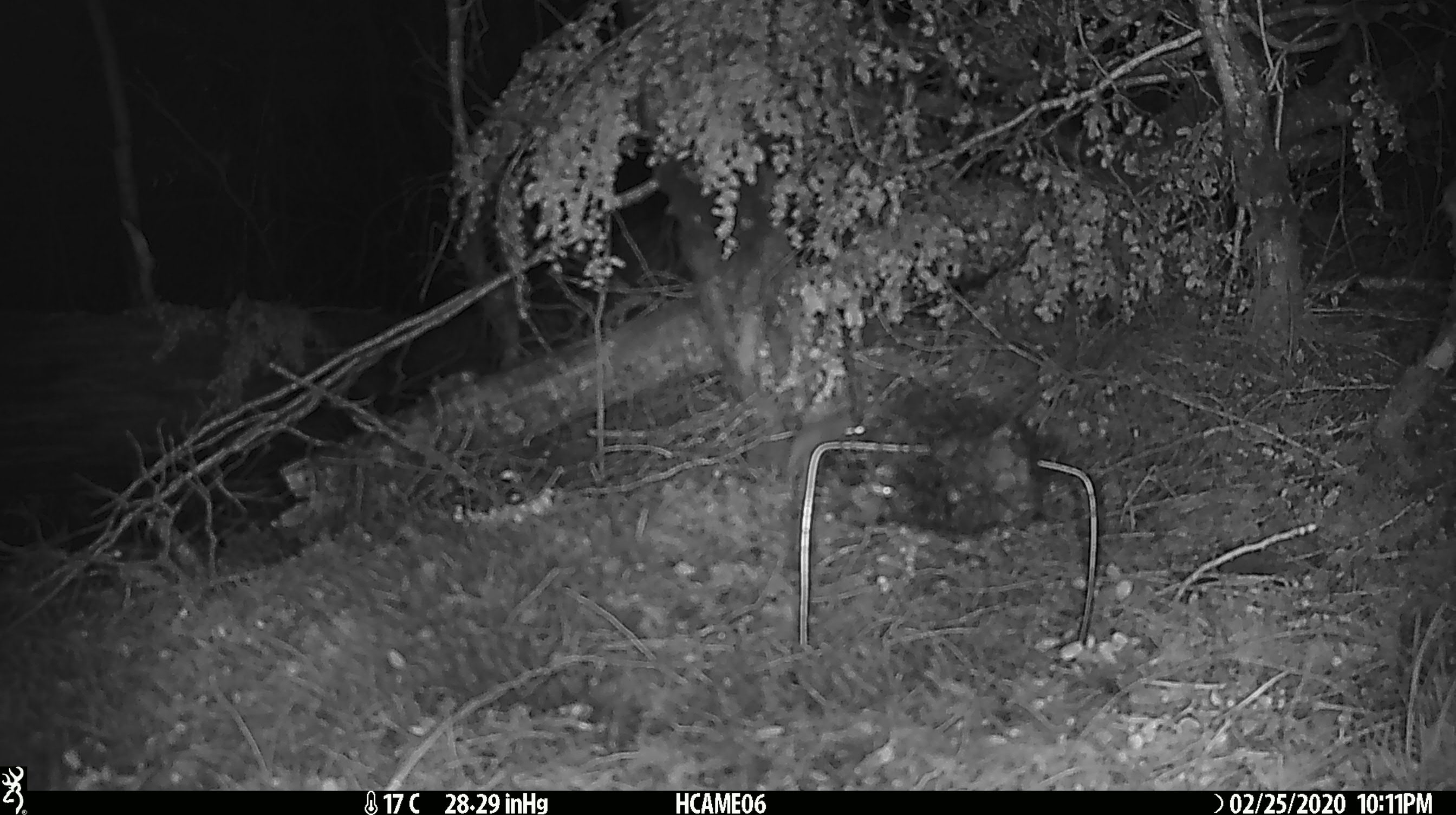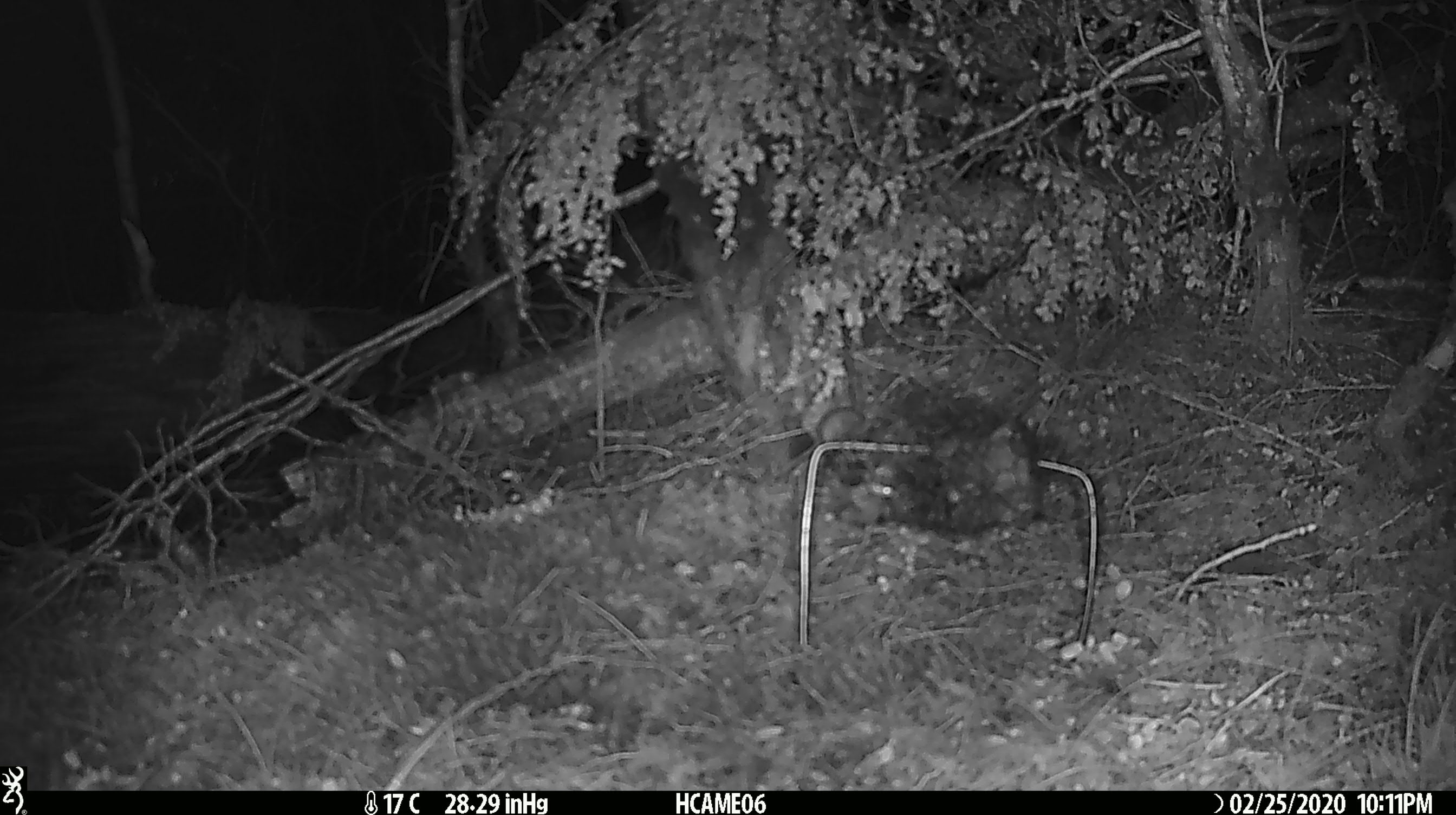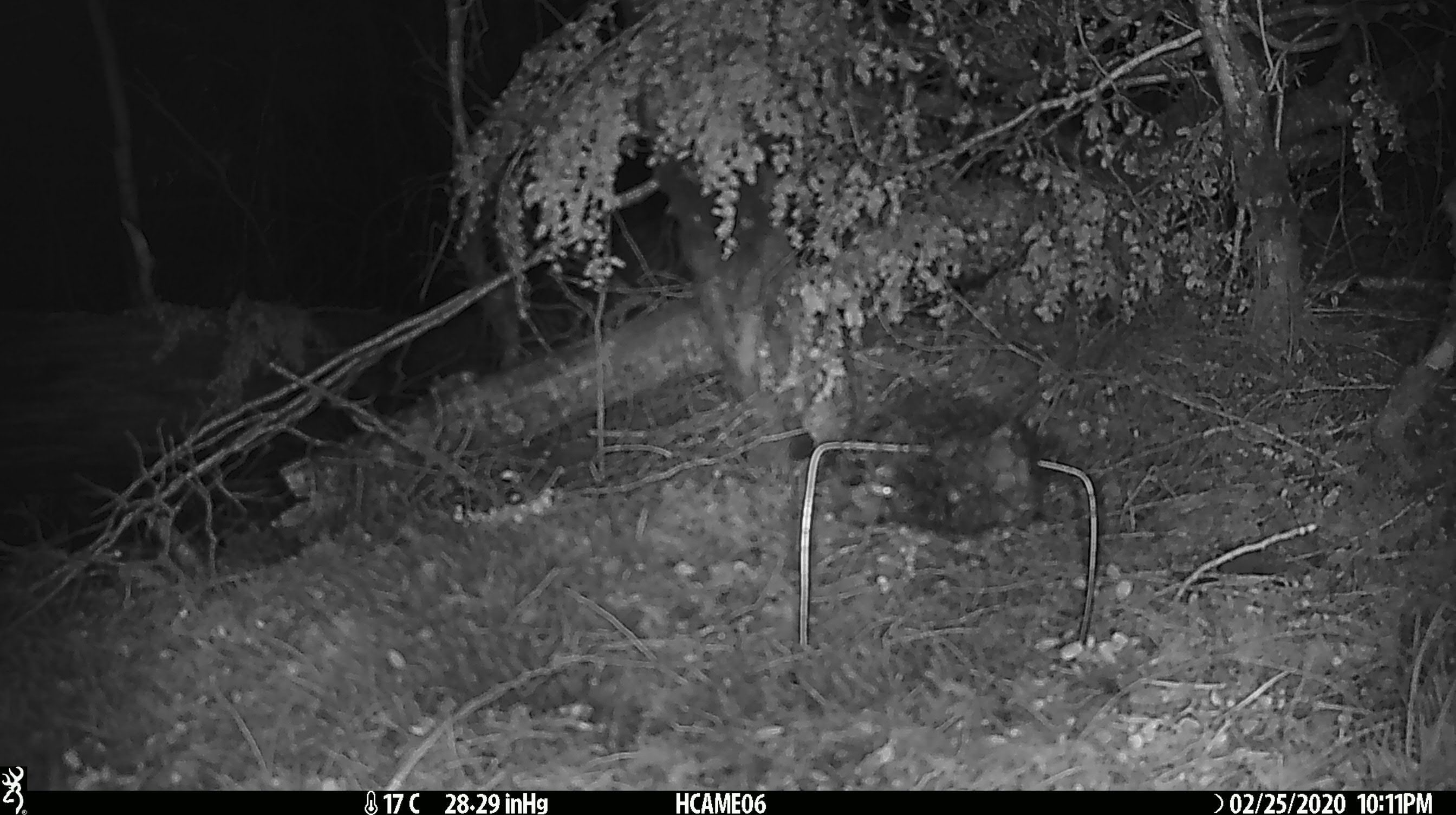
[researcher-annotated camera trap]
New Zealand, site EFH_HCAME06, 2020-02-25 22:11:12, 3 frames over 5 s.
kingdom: Animalia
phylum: Chordata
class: Mammalia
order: Rodentia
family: Muridae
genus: Mus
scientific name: Mus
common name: mouse